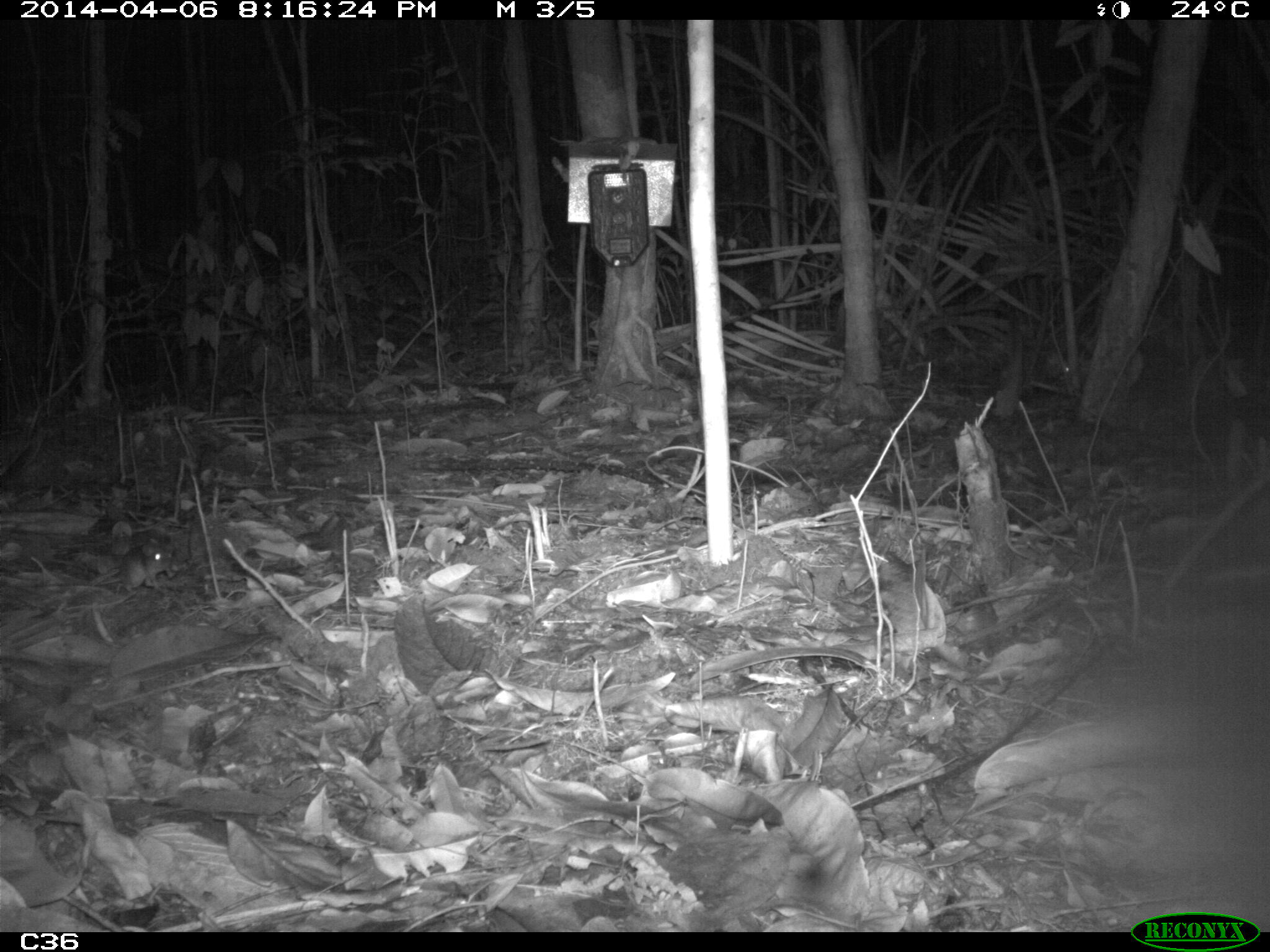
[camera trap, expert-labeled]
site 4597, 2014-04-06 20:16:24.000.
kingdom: Animalia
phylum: Chordata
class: Mammalia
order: Rodentia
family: Muridae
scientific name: Muridae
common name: mice, rats, and gerbils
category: unknown mouse or rat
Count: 1.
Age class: adult.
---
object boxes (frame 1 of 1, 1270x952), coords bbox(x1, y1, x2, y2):
unknown mouse or rat: bbox(95, 537, 174, 595)